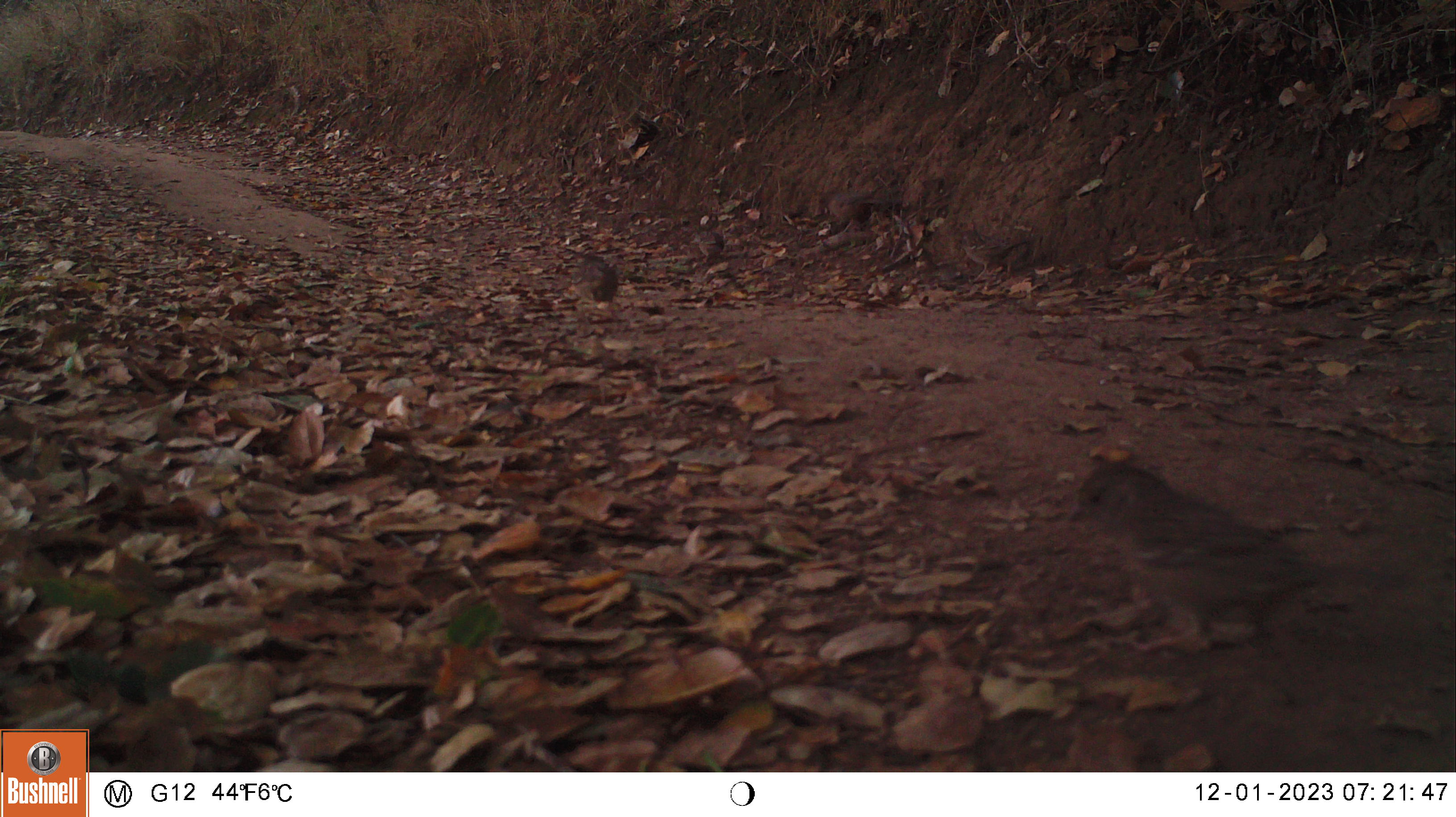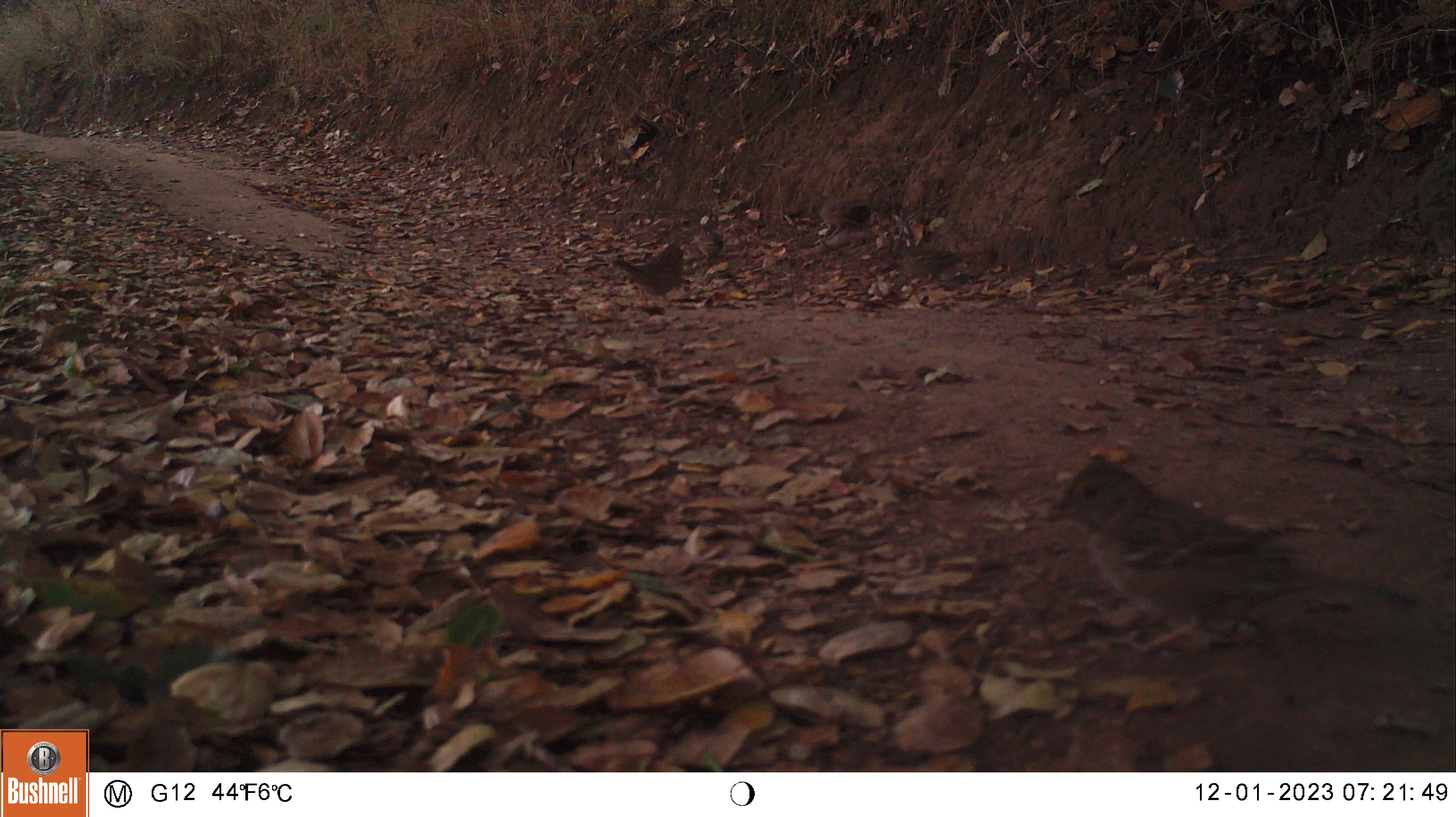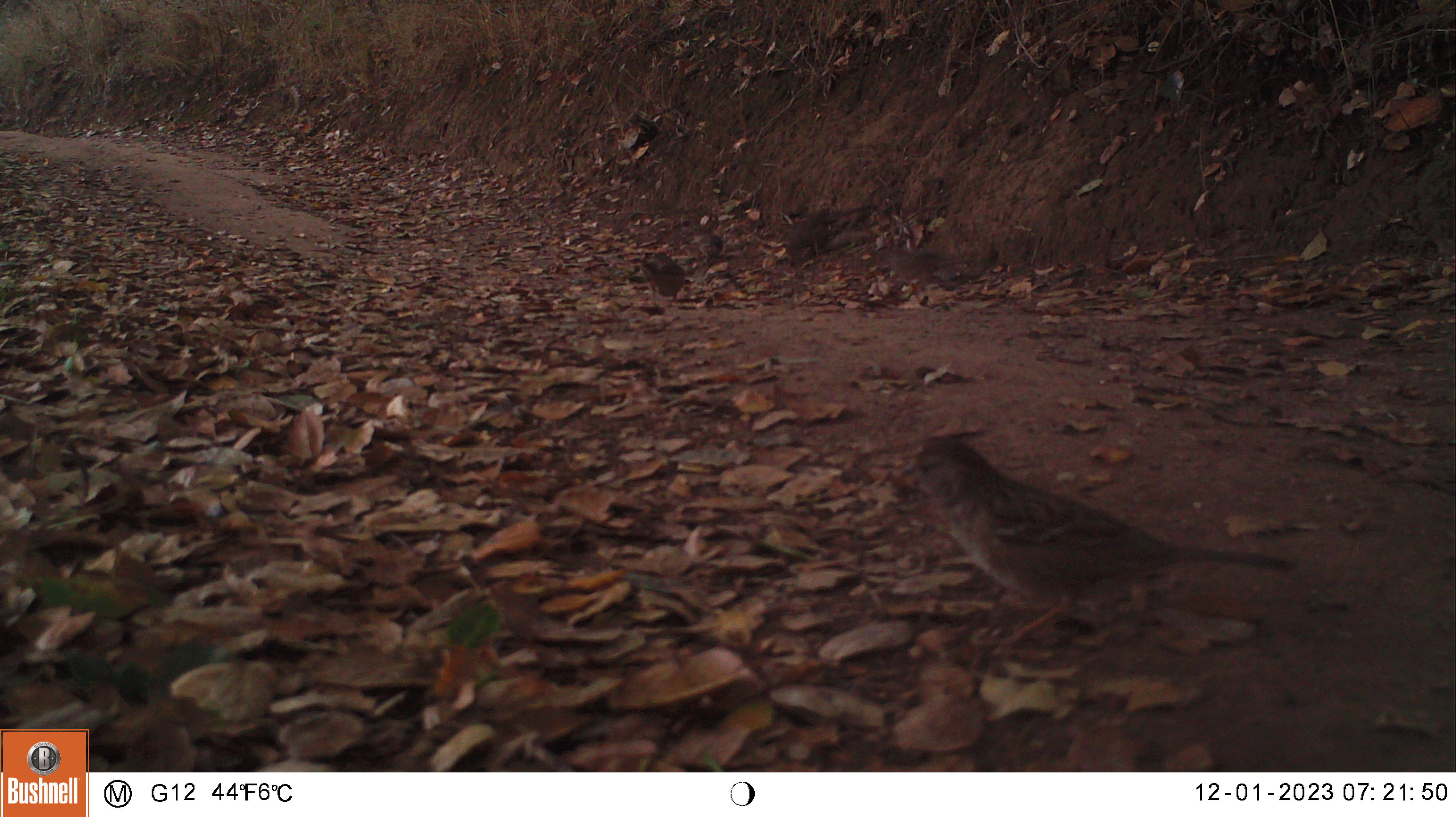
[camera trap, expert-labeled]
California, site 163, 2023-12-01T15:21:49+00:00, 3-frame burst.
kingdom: Animalia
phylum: Chordata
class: Aves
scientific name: Aves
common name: bird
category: unknown bird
Unknown bird (bird) (Aves).